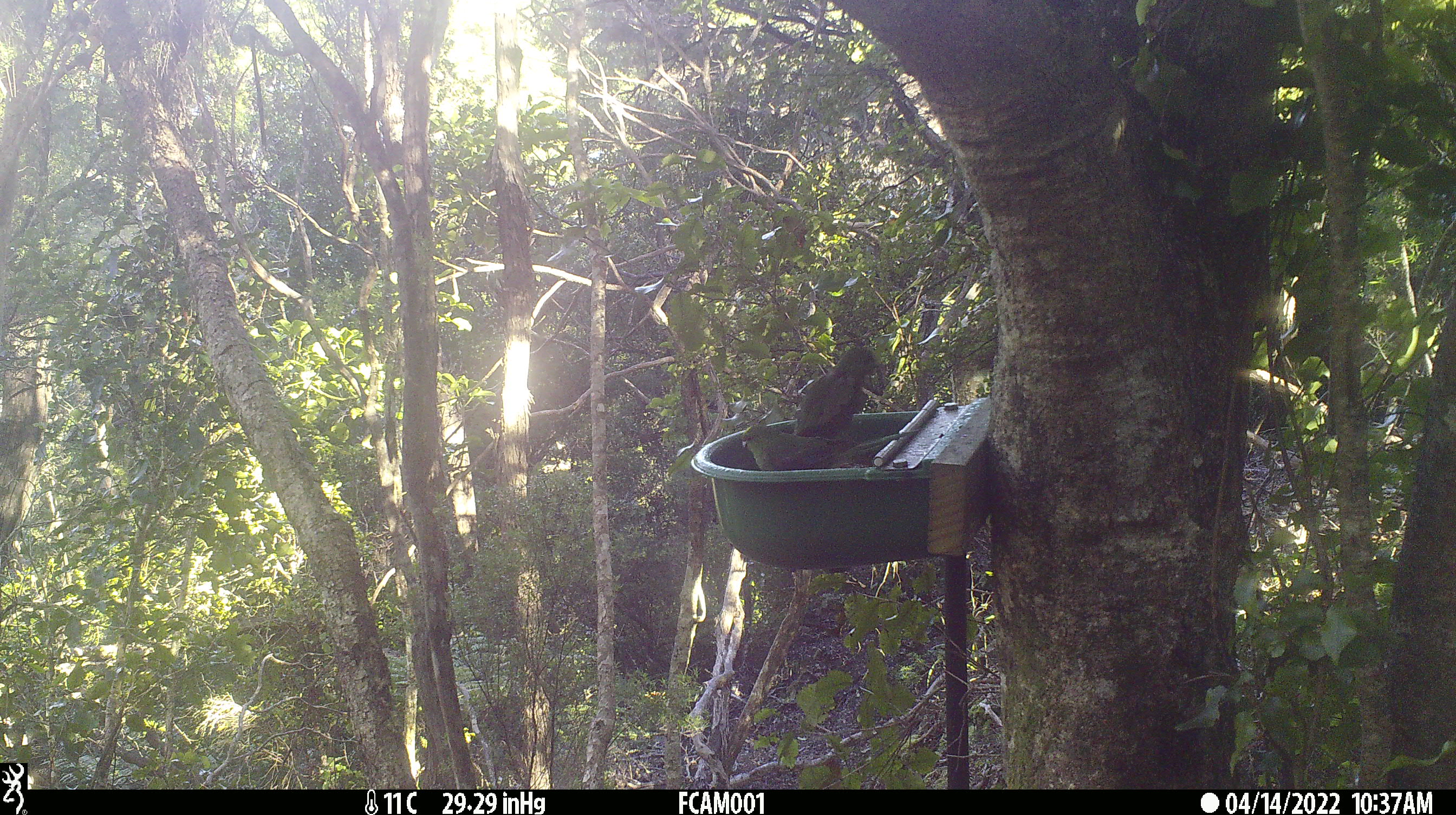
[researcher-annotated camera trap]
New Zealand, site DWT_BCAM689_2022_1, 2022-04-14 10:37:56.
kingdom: Animalia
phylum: Chordata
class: Aves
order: Psittaciformes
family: Psittaculidae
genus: Cyanoramphus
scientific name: Cyanoramphus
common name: parakeet